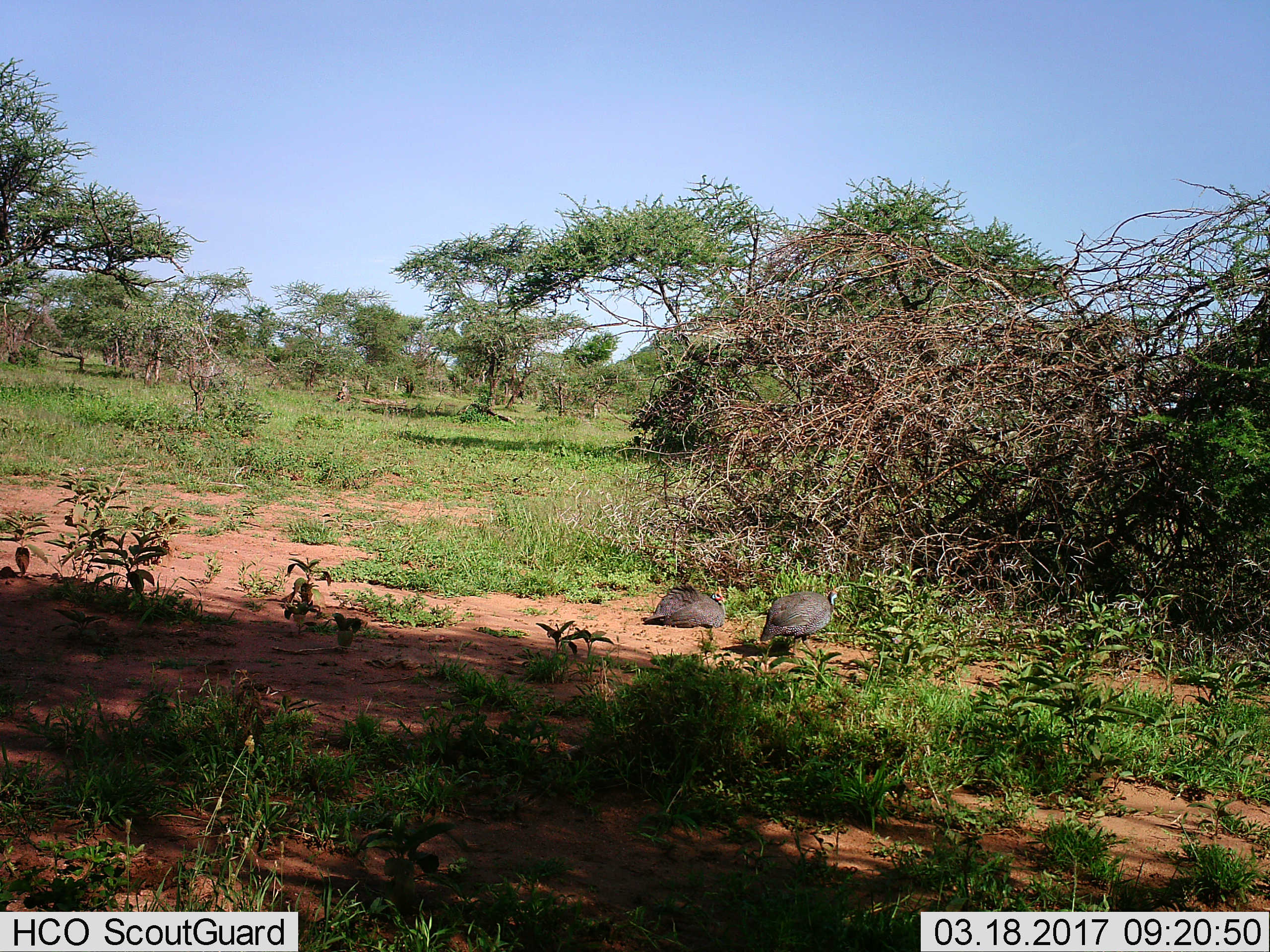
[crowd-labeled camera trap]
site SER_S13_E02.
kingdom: Animalia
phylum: Chordata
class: Aves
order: Galliformes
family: Numididae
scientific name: Numididae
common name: guineafowl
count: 2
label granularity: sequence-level